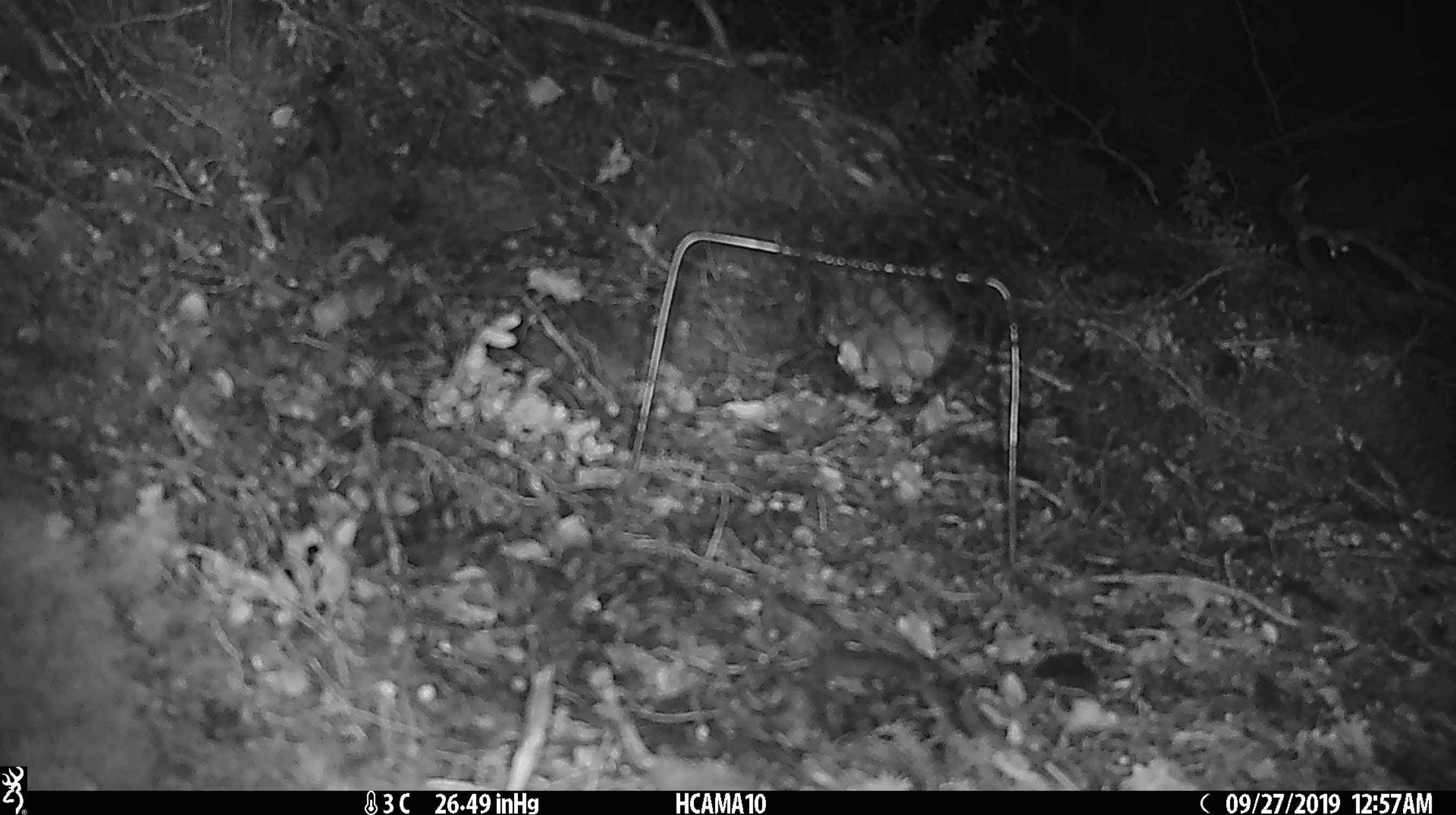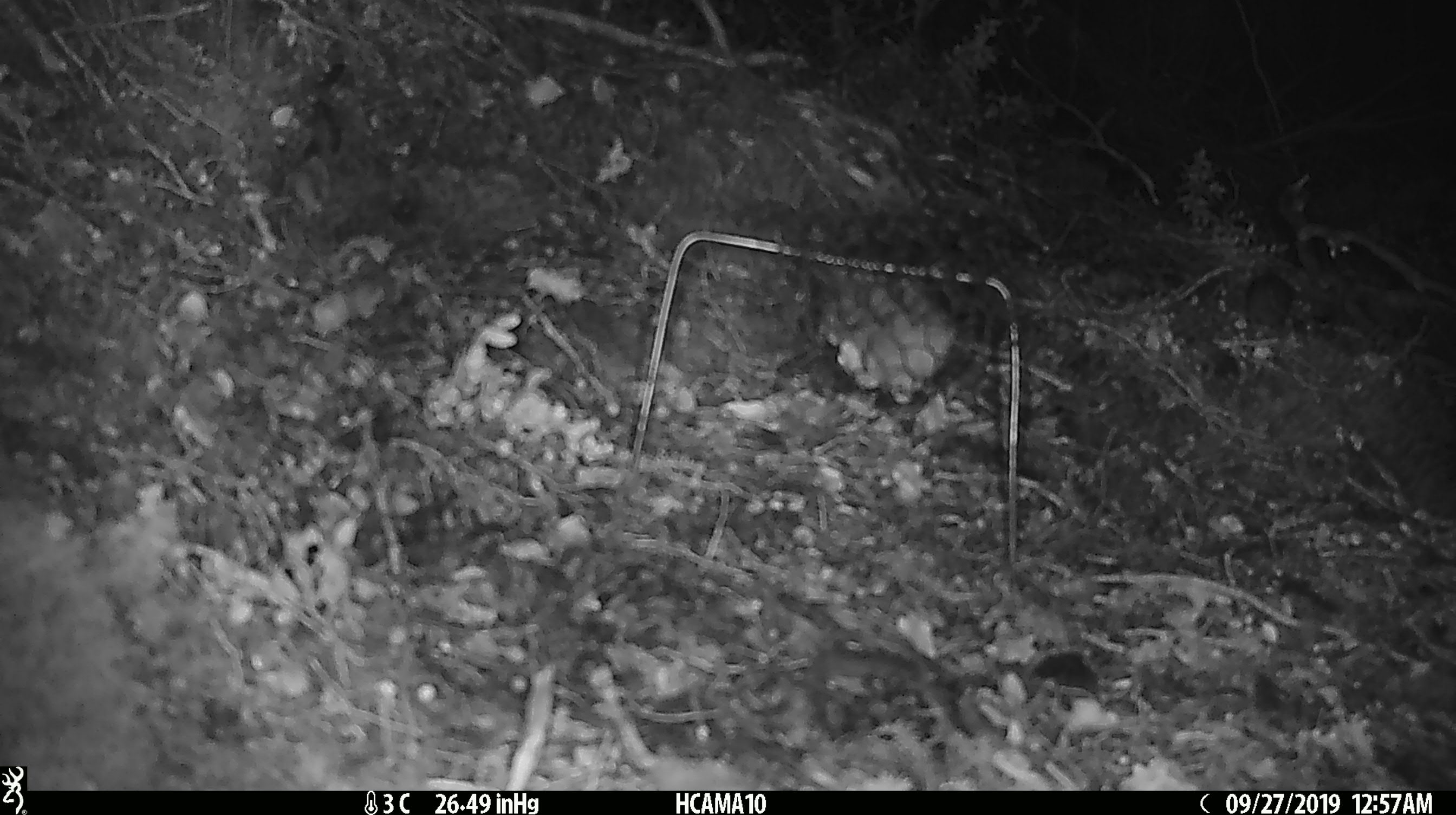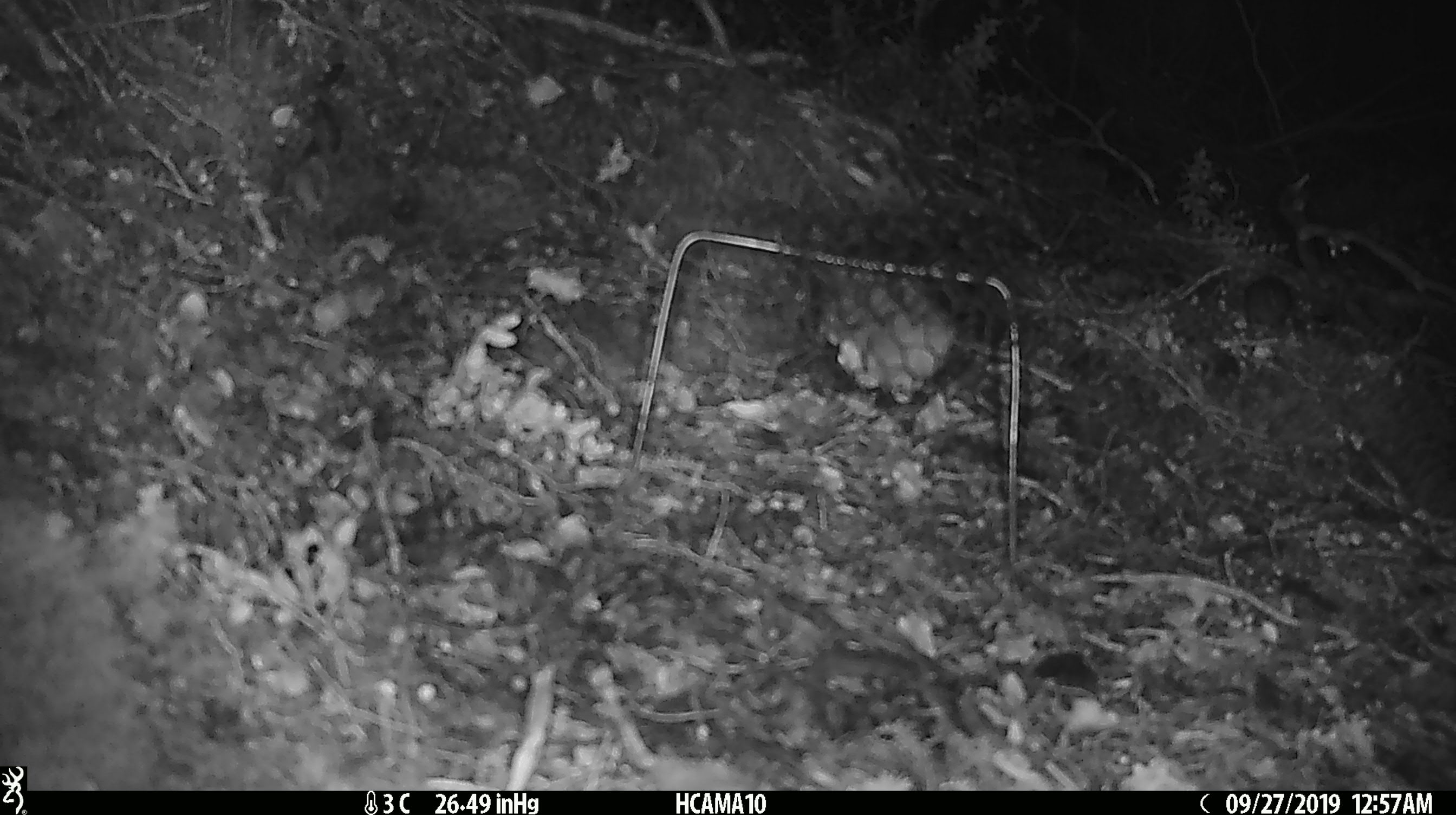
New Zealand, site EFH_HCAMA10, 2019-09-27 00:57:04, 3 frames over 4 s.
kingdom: Animalia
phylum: Chordata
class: Mammalia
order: Rodentia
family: Muridae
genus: Mus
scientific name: Mus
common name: mouse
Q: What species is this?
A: Mouse (Mus).